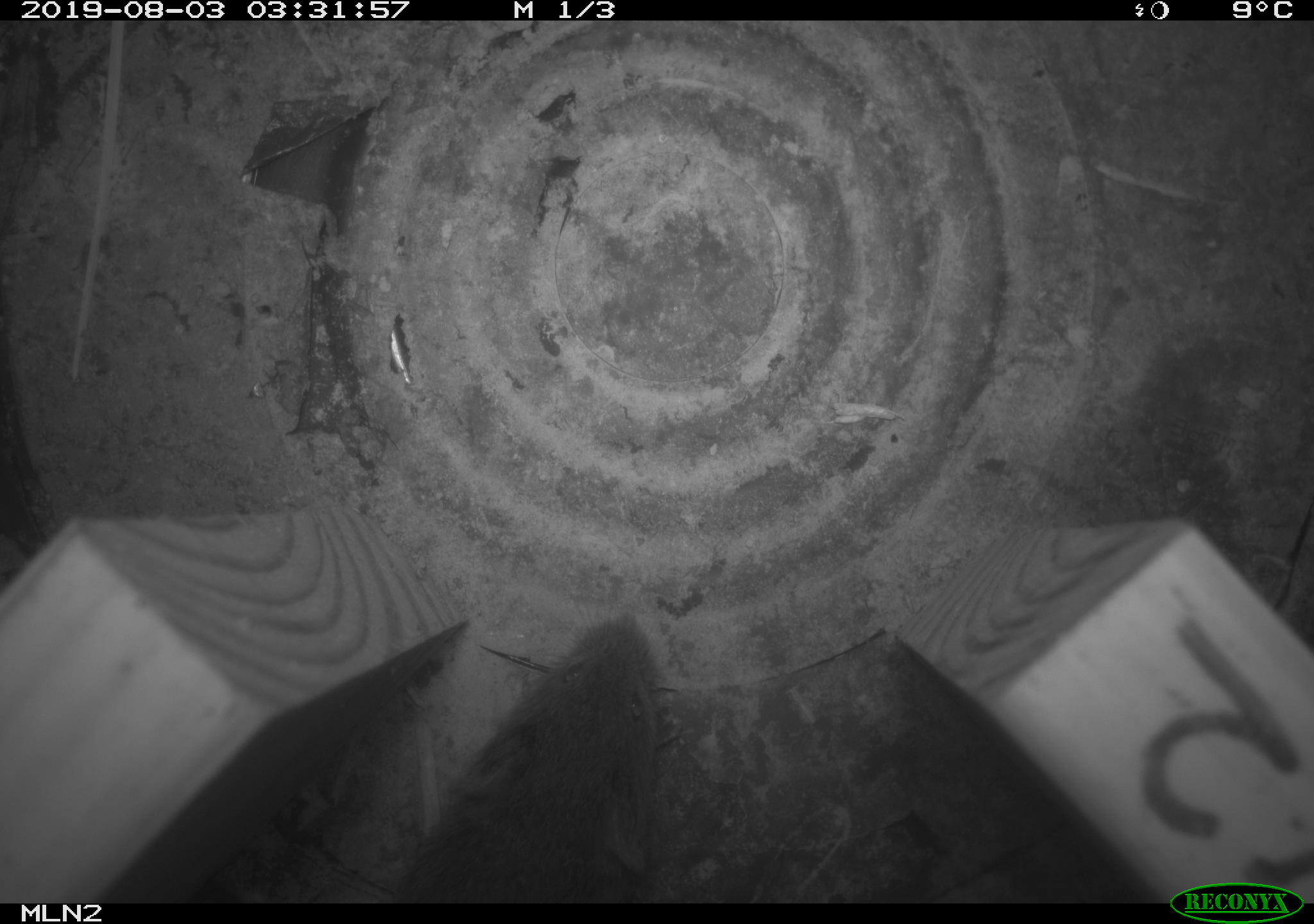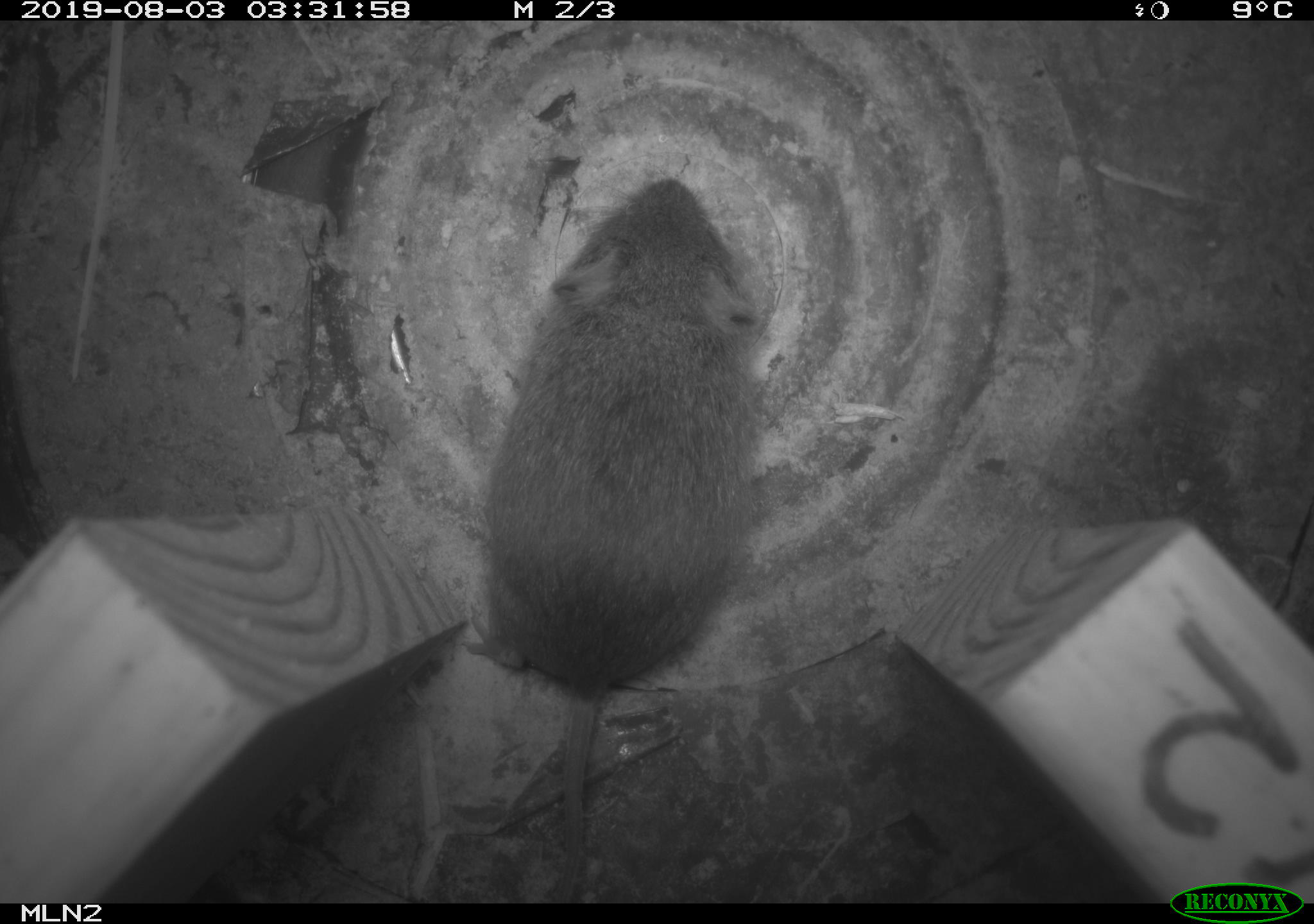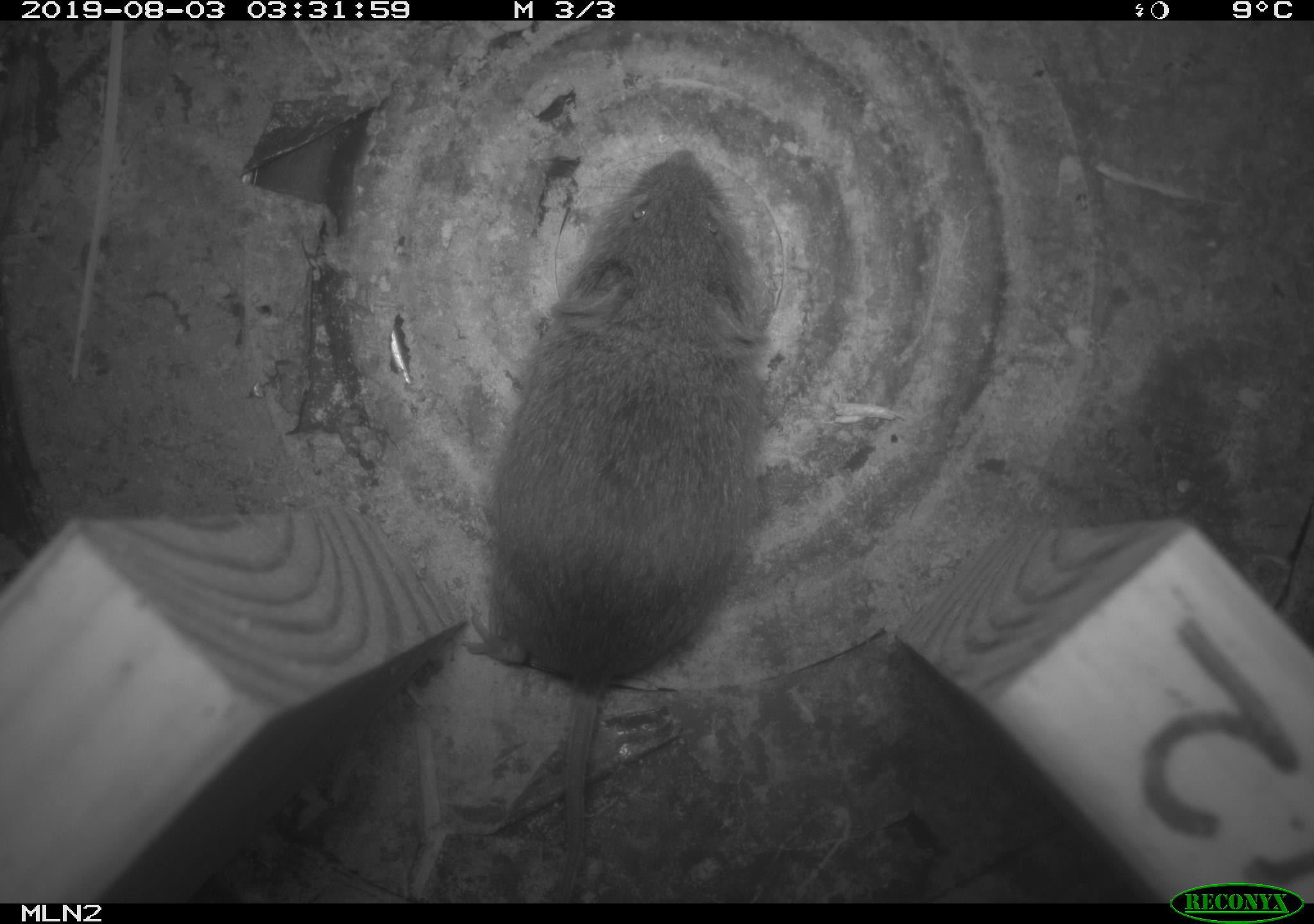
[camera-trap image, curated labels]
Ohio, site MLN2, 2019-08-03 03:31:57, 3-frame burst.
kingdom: Animalia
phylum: Chordata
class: Mammalia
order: Rodentia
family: Cricetidae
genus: Microtus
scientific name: Microtus pennsylvanicus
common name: meadow vole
Meadow vole (Microtus pennsylvanicus).